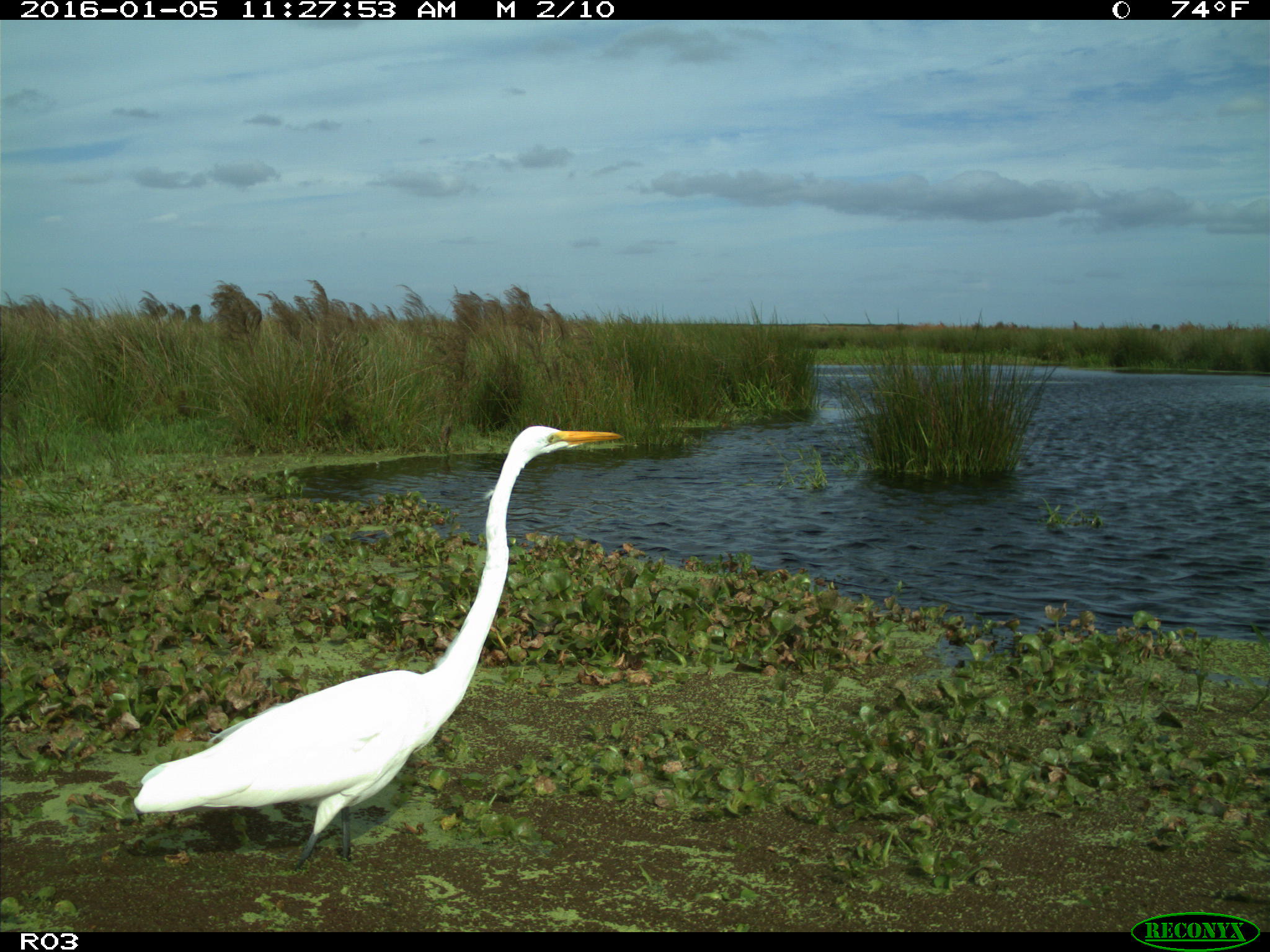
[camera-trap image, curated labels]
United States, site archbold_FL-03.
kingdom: Animalia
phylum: Chordata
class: Aves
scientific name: Aves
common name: birds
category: unidentified bird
Unidentified bird (birds) (Aves).